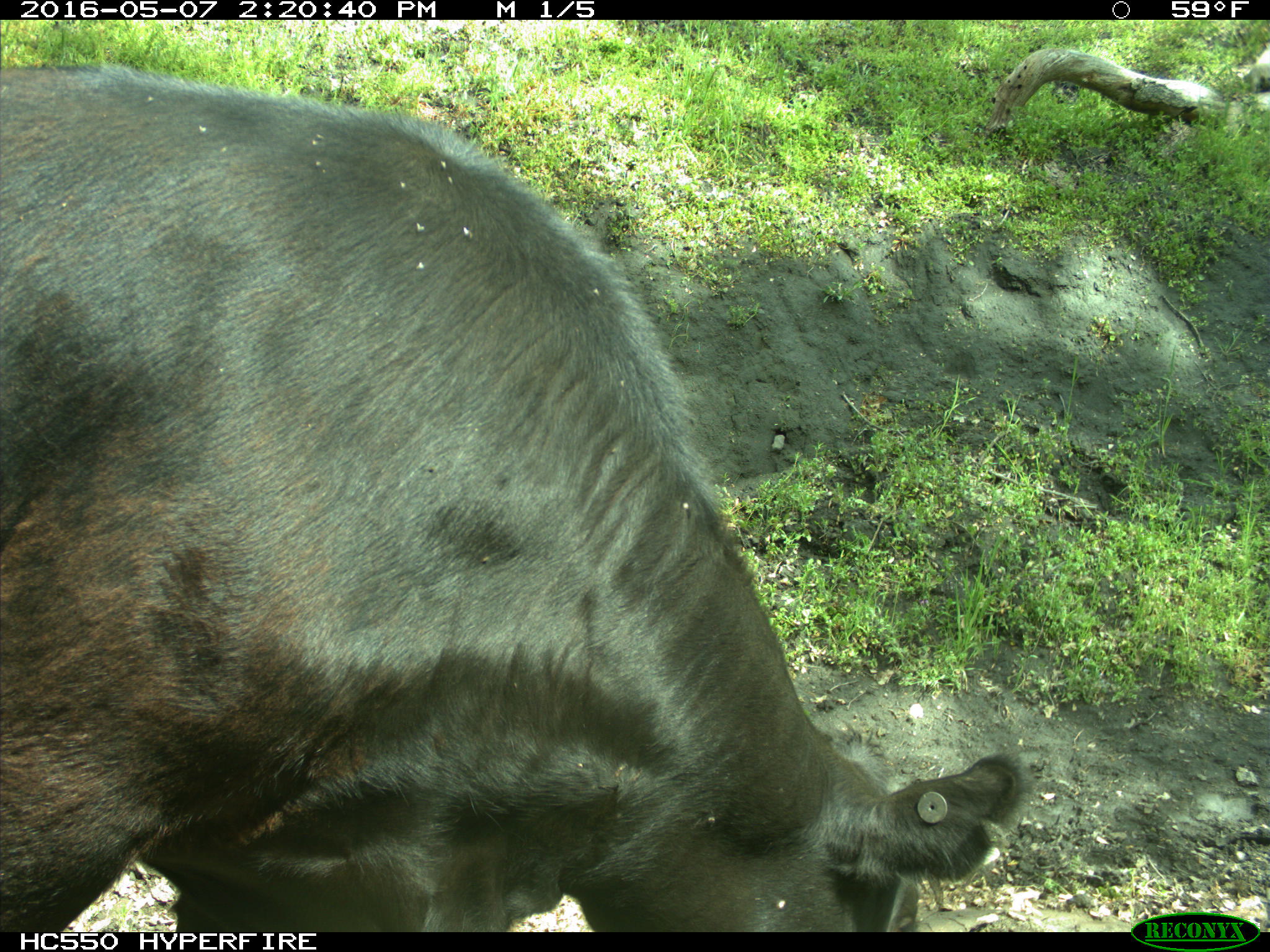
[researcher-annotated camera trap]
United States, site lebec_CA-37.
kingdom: Animalia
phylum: Chordata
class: Mammalia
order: Artiodactyla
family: Bovidae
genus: Bos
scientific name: Bos taurus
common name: domestic cow